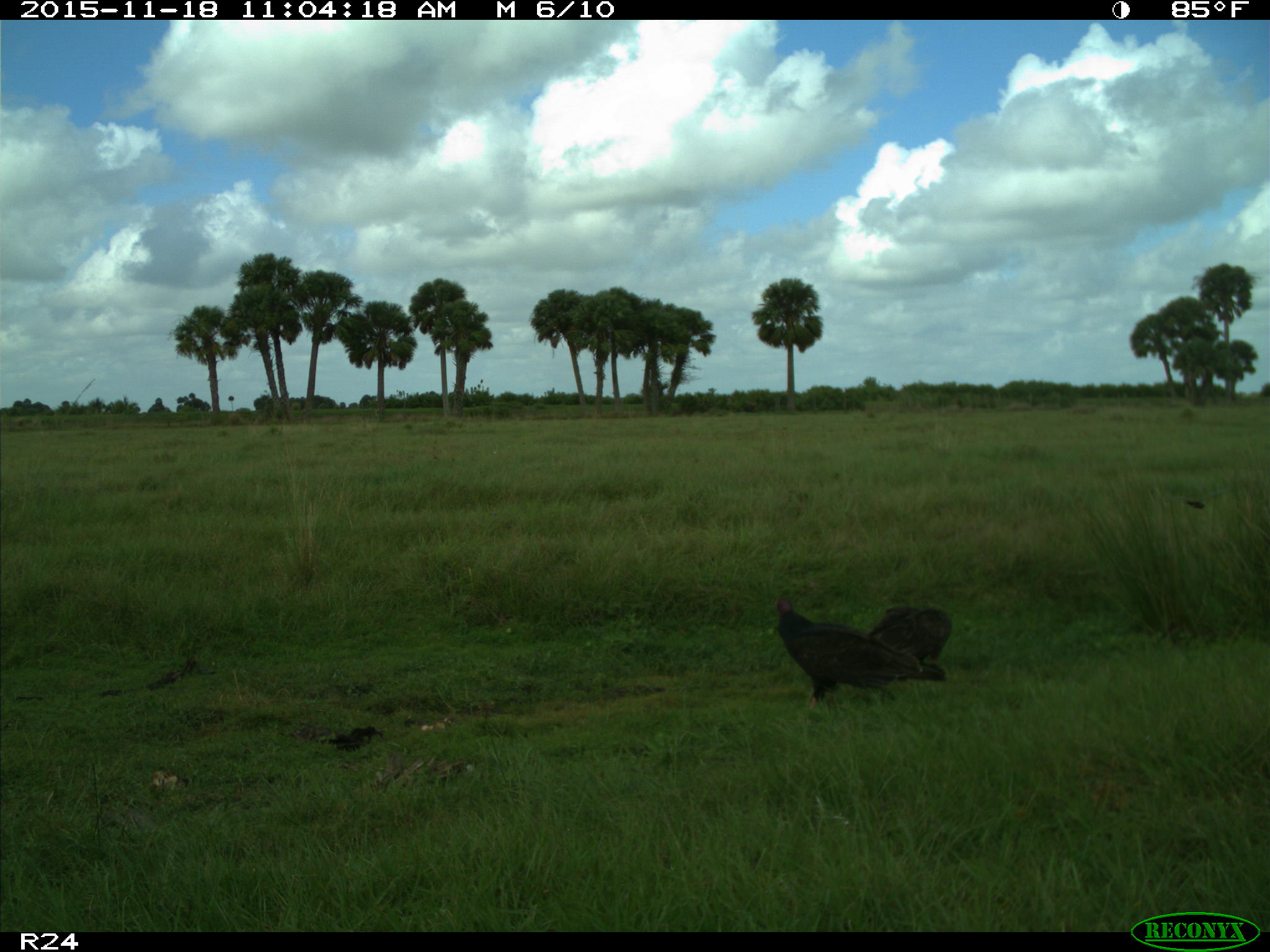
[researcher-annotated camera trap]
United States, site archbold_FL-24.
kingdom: Animalia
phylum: Chordata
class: Aves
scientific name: Aves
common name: birds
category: unidentified bird